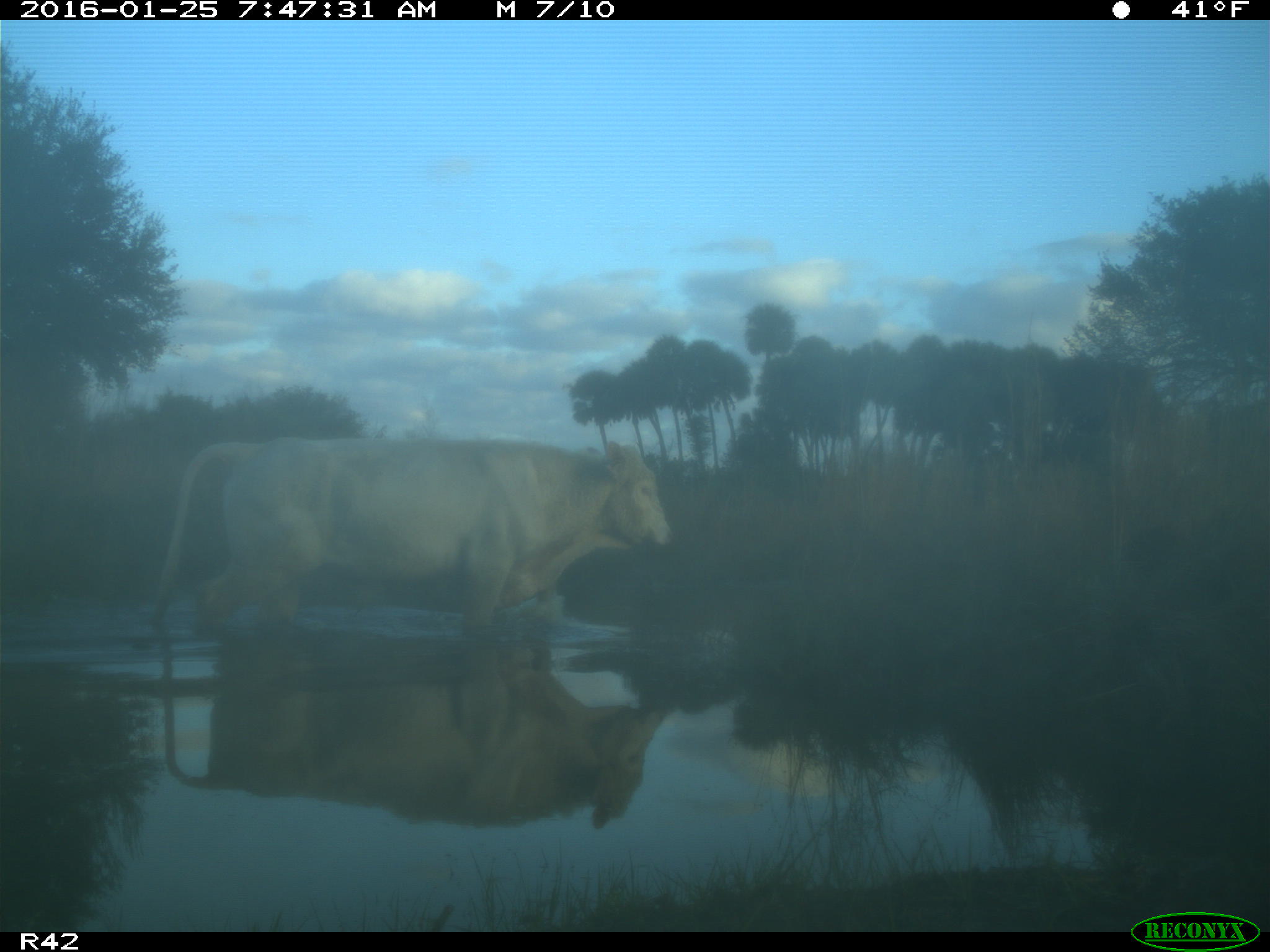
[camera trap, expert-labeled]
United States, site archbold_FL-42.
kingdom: Animalia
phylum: Chordata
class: Mammalia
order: Artiodactyla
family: Bovidae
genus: Bos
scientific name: Bos taurus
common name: domestic cow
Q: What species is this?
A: Bos taurus (domestic cow).